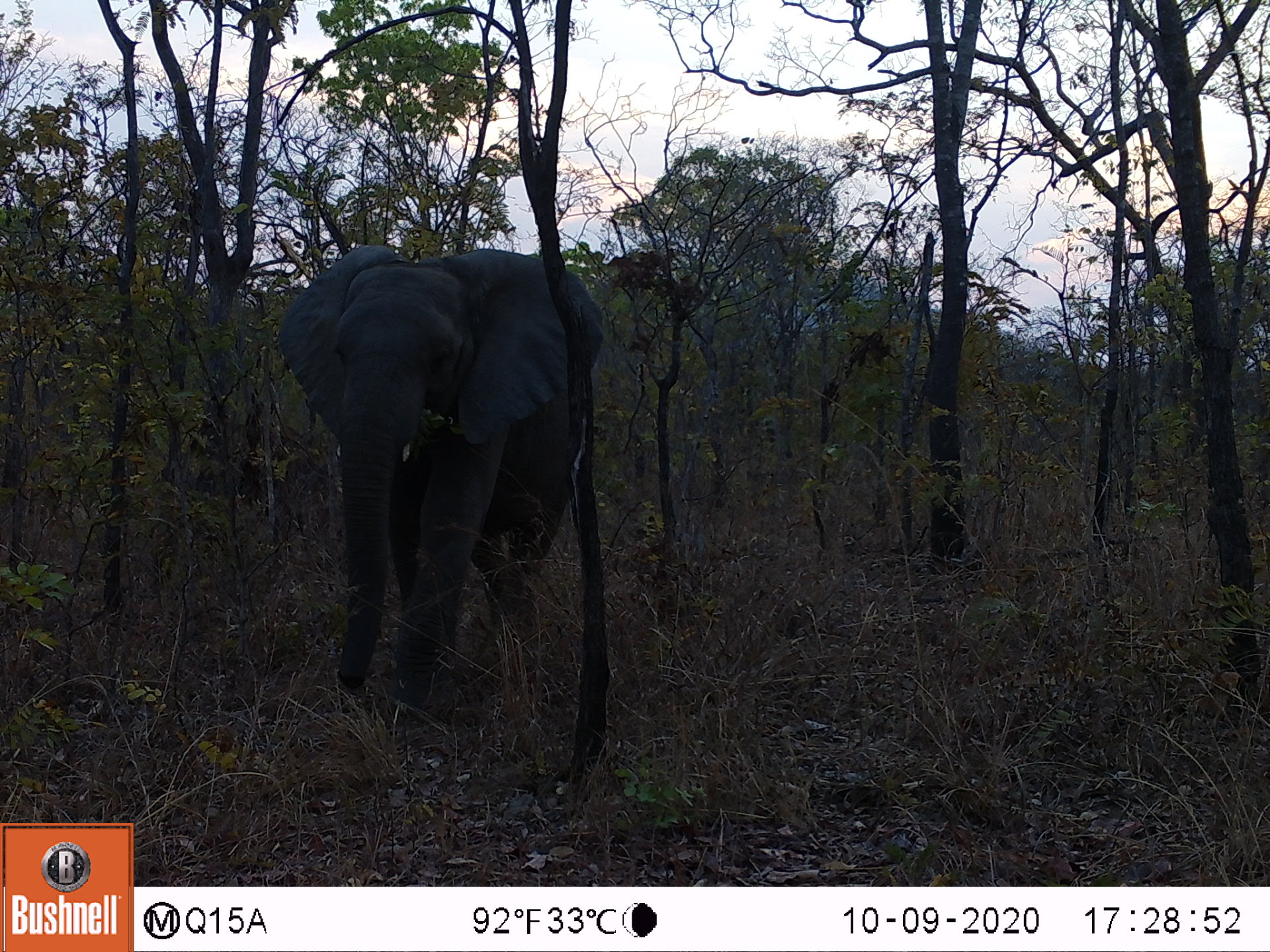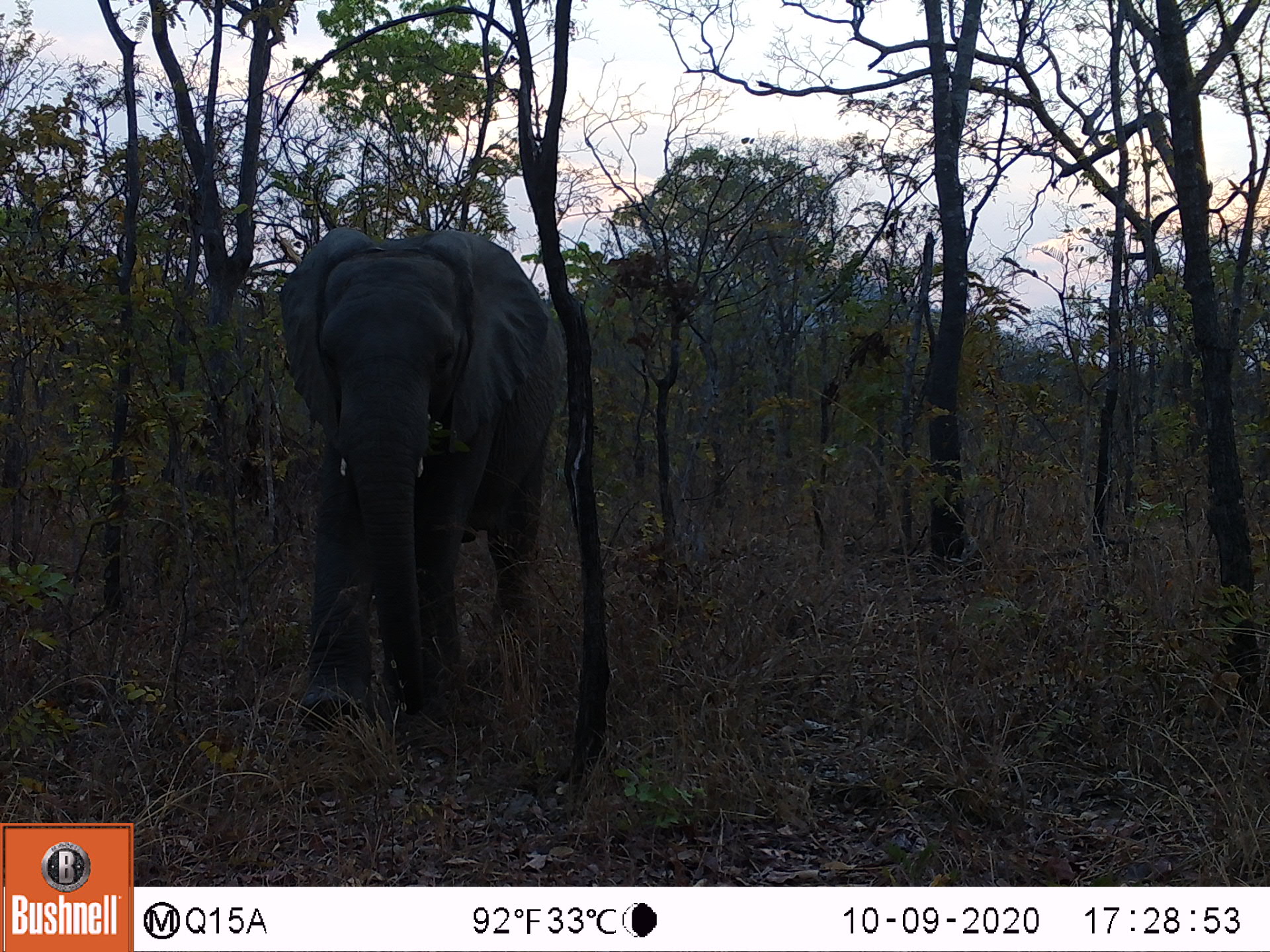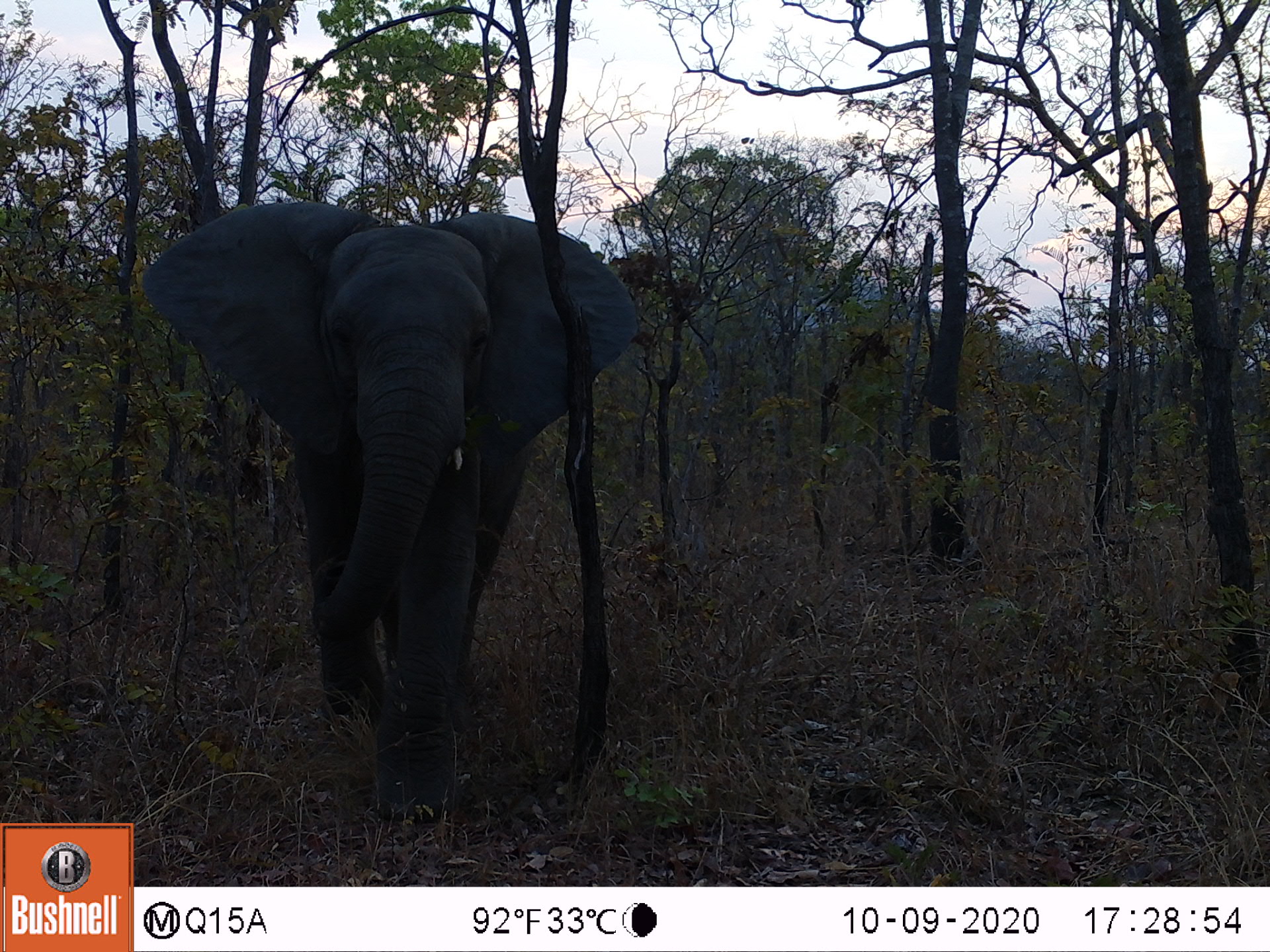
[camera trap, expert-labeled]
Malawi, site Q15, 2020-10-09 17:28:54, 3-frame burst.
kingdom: Animalia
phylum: Chordata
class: Mammalia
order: Proboscidea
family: Elephantidae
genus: Loxodonta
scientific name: Loxodonta africana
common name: african savanna elephant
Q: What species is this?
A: African savanna elephant (Loxodonta africana).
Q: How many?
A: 1.